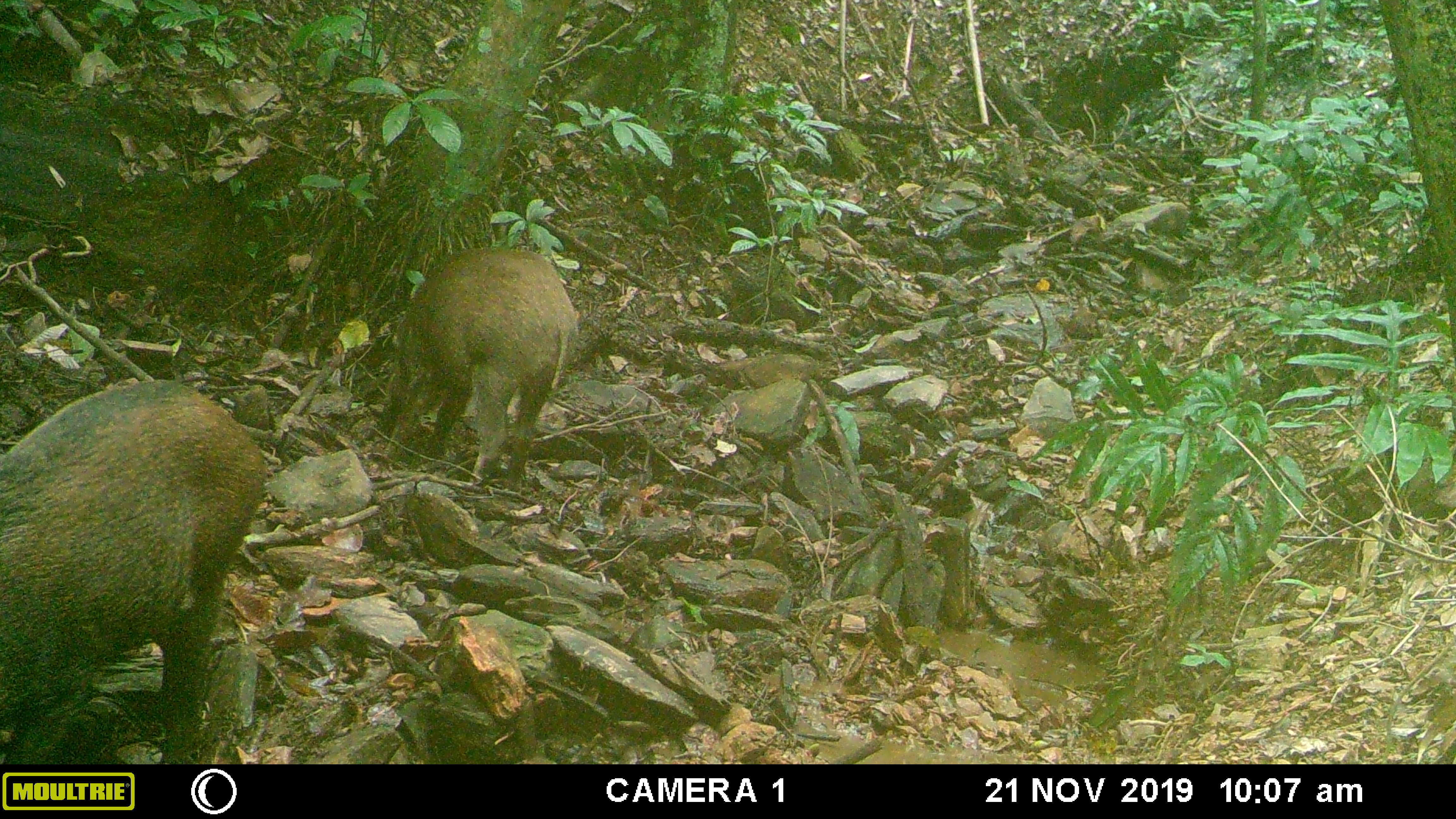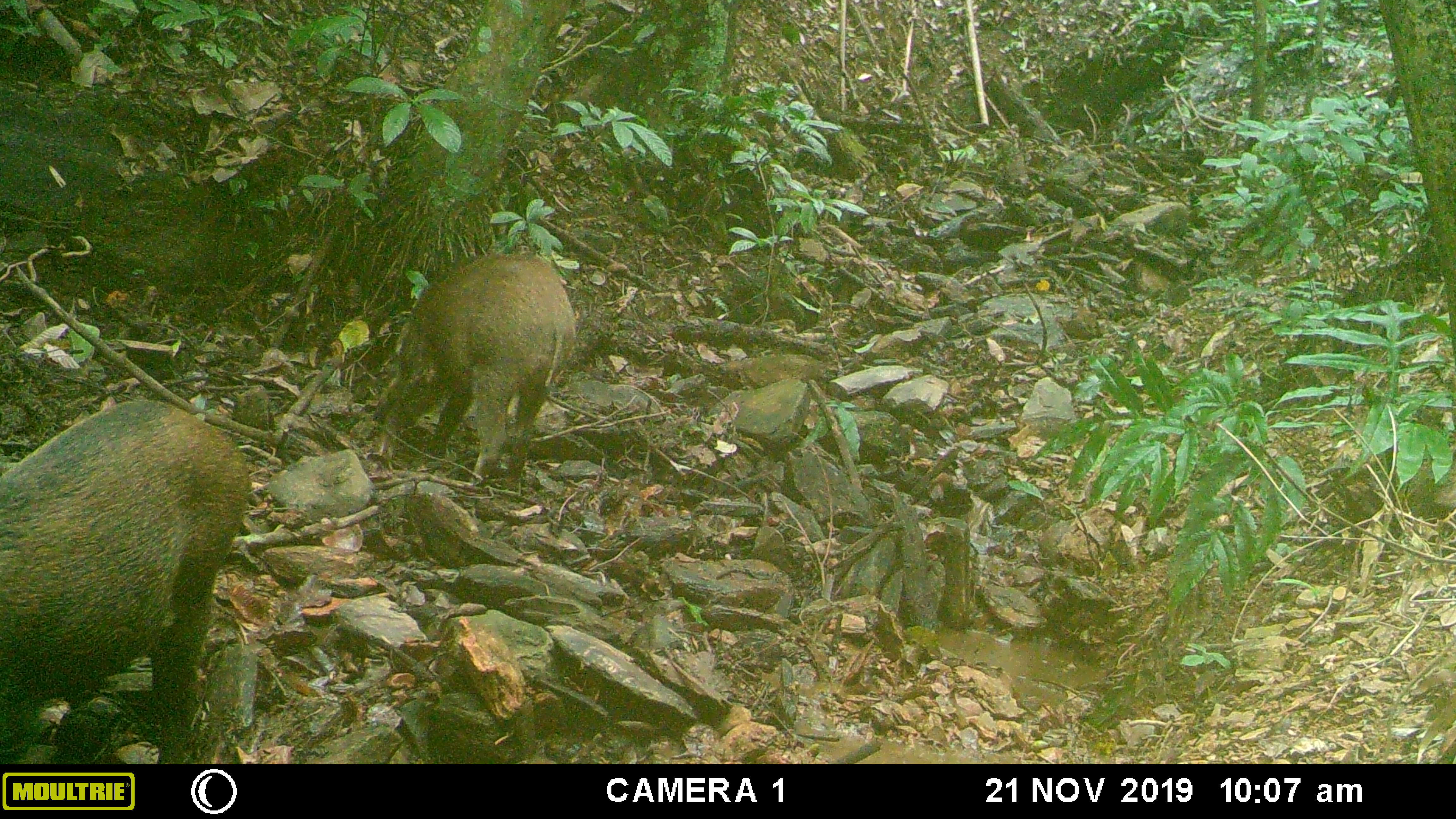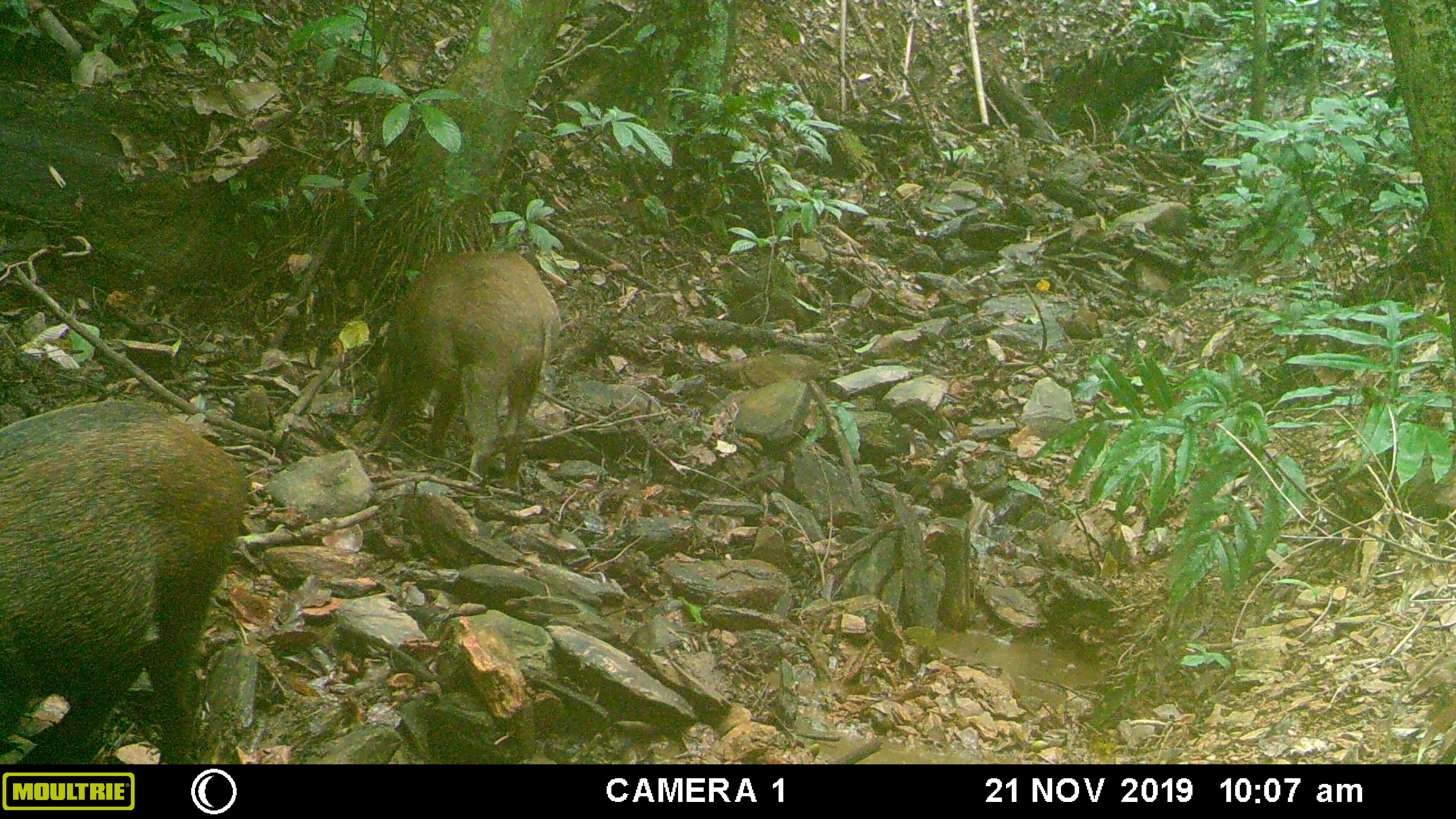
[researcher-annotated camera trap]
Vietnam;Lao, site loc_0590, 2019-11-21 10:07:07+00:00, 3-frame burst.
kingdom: Animalia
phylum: Chordata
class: Mammalia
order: Artiodactyla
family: Suidae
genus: Sus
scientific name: Sus scrofa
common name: eurasian wild pig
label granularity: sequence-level